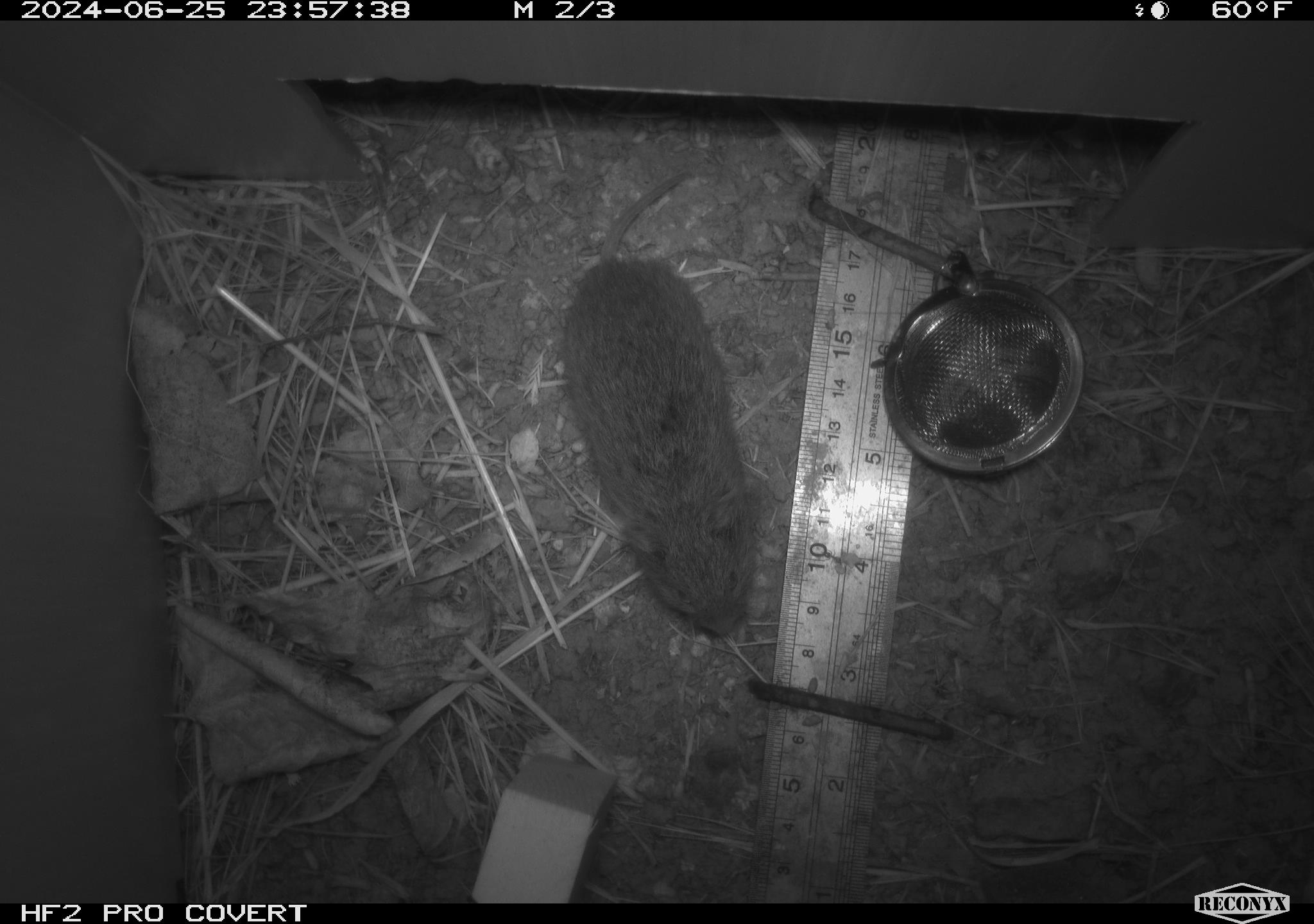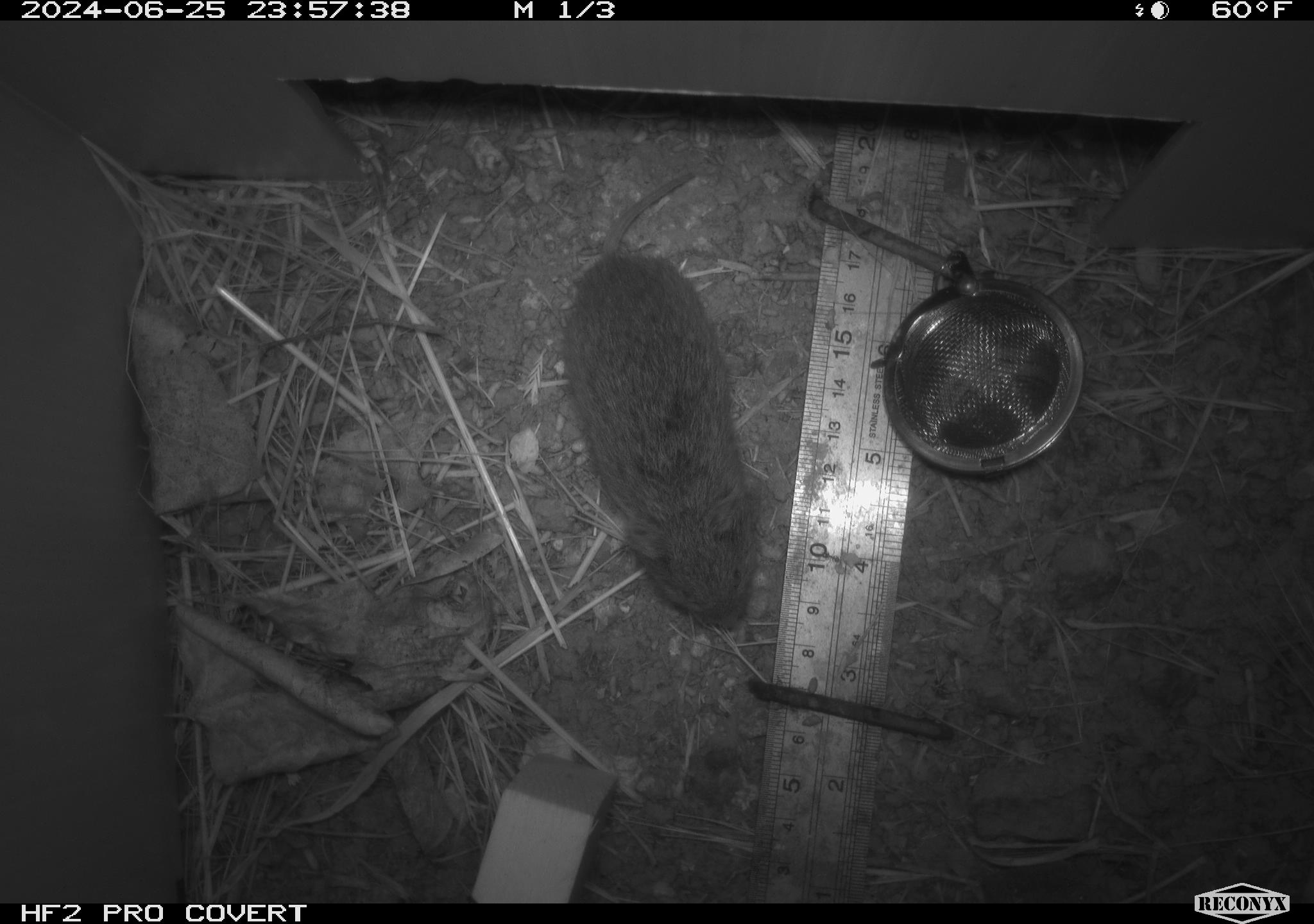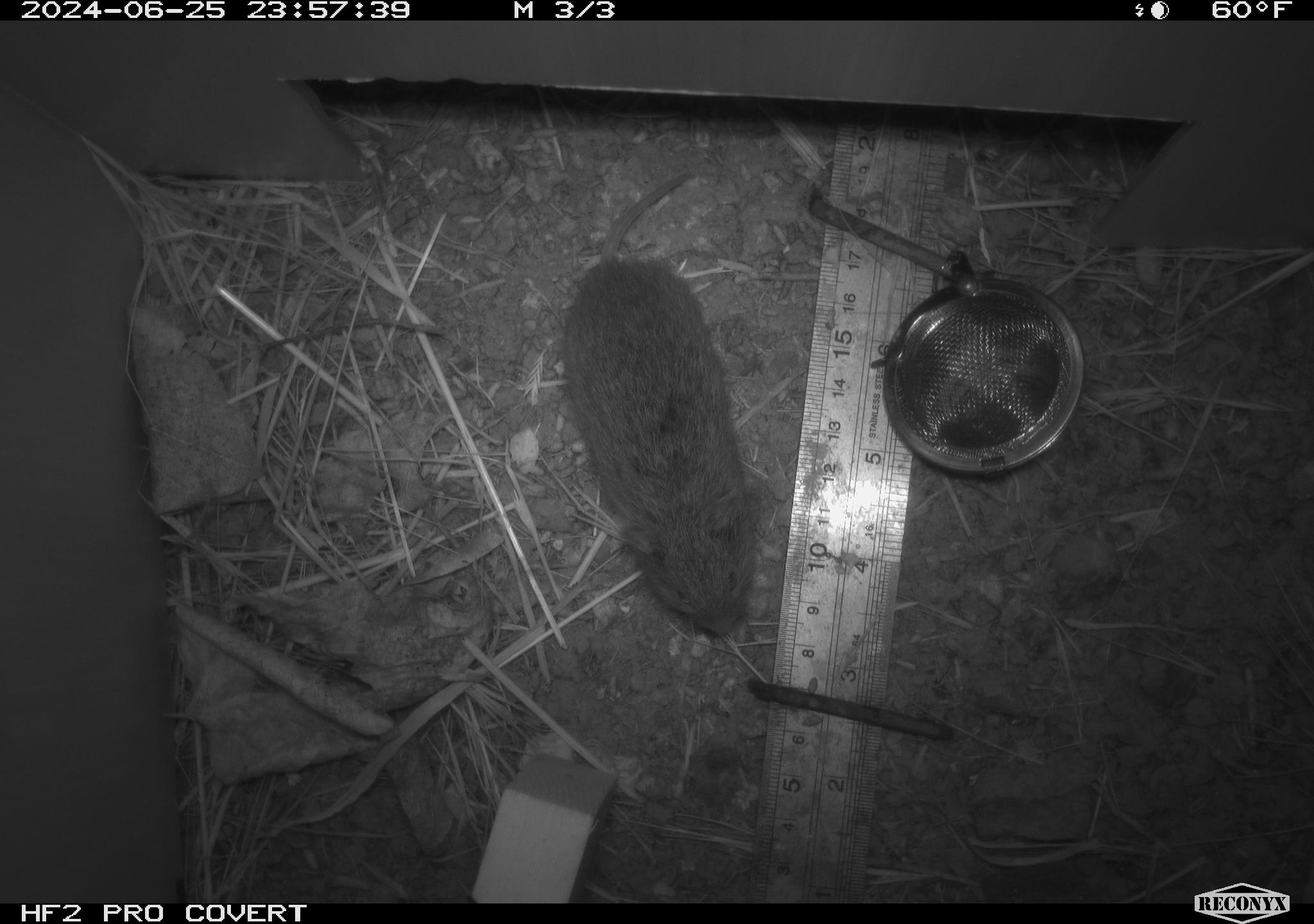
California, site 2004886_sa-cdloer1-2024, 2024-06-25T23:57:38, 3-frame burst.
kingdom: Animalia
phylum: Chordata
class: Mammalia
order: Rodentia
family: Cricetidae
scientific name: Arvicolinae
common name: voles, lemmings, and muskrats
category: arvicolinae subfamily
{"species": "arvicolinae subfamily (voles, lemmings, and muskrats) (Arvicolinae)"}